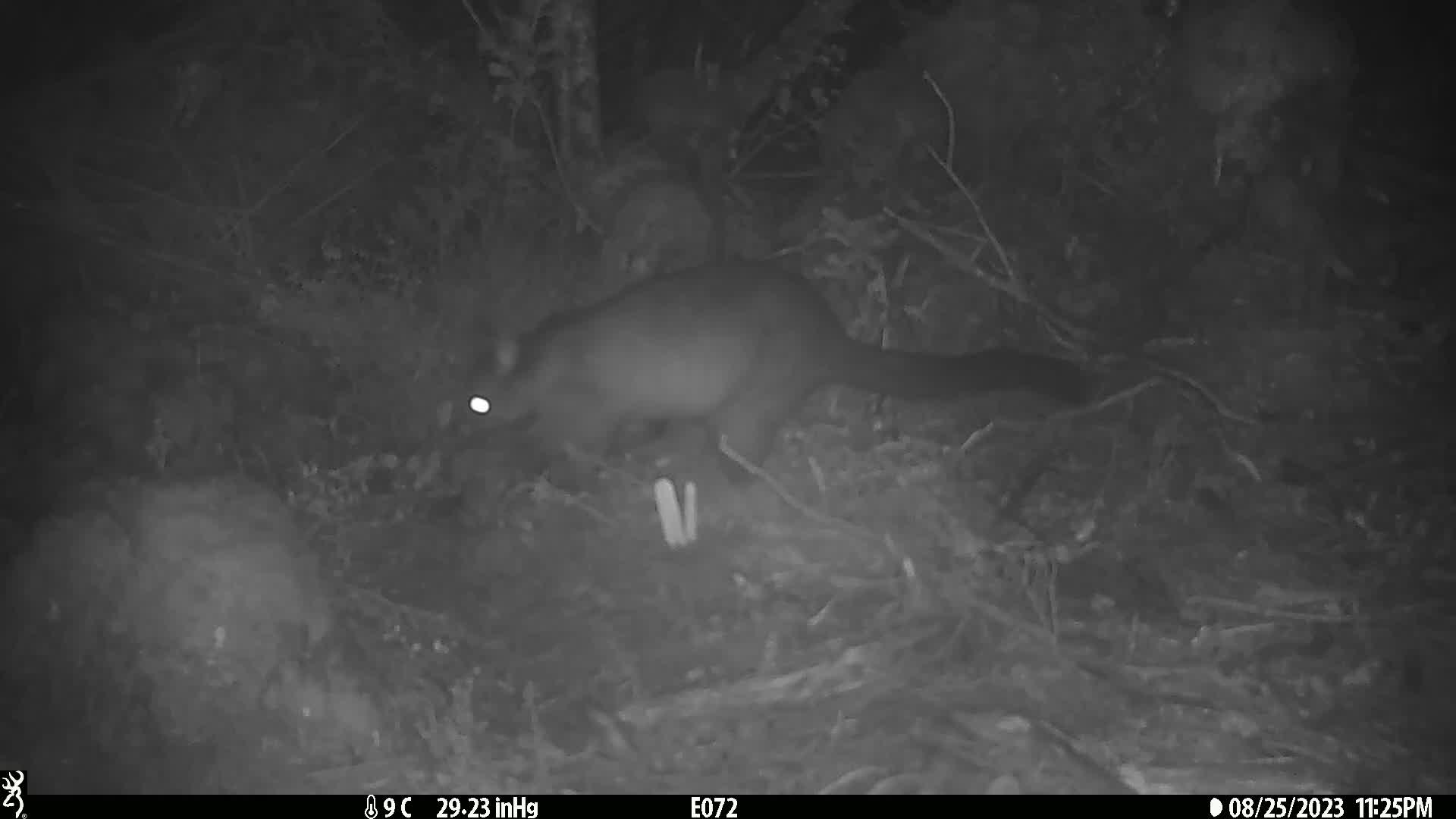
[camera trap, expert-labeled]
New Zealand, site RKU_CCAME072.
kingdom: Animalia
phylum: Chordata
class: Mammalia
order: Diprotodontia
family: Phalangeridae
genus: Trichosurus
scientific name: Trichosurus vulpecula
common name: common brushtail possum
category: possum